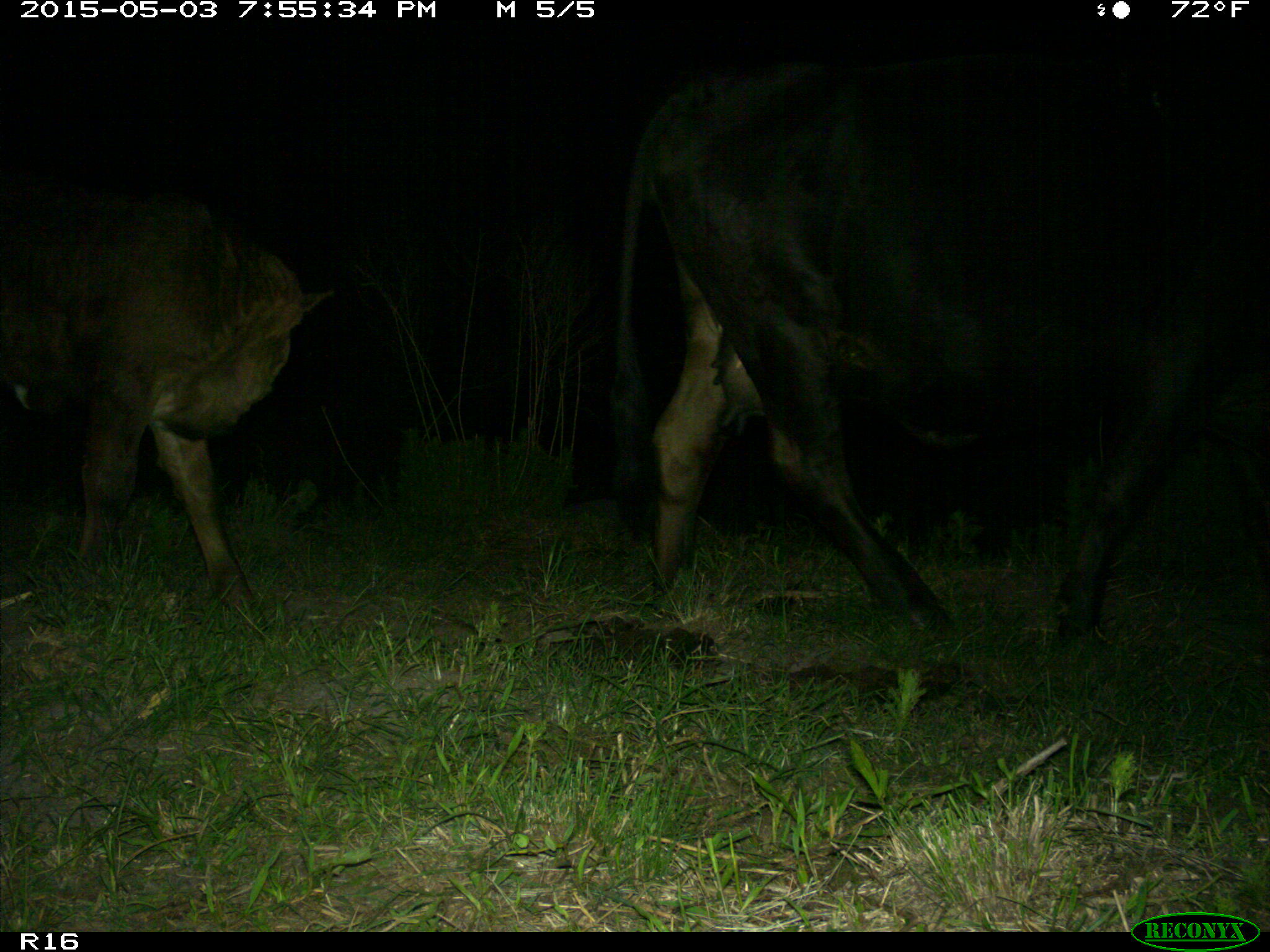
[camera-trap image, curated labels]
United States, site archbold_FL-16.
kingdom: Animalia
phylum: Chordata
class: Mammalia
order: Artiodactyla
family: Bovidae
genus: Bos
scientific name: Bos taurus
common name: domestic cow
Bos taurus (domestic cow).